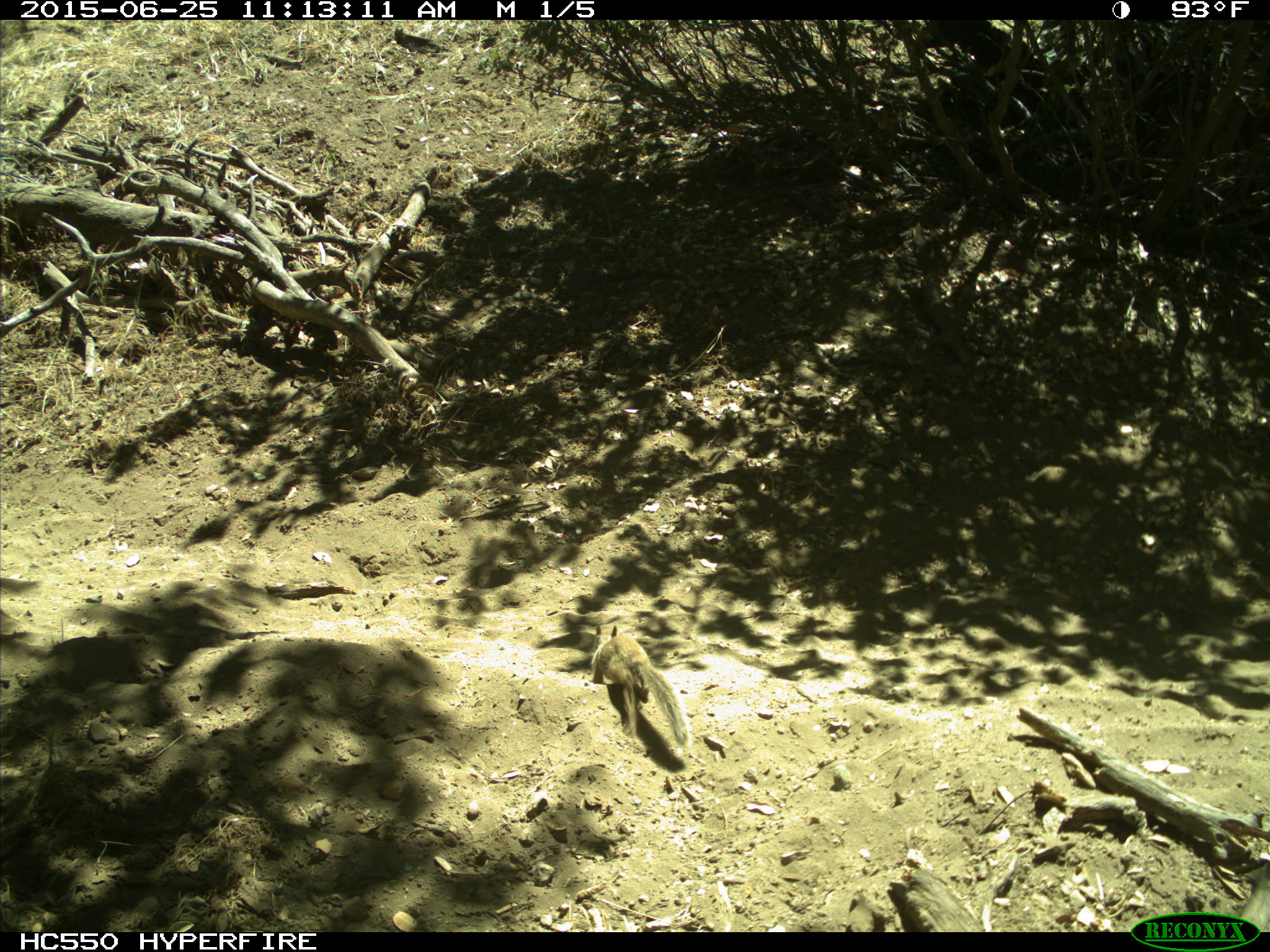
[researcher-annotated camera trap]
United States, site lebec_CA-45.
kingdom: Animalia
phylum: Chordata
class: Mammalia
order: Rodentia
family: Sciuridae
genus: Otospermophilus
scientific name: Otospermophilus beecheyi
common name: california ground squirrel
Otospermophilus beecheyi (california ground squirrel).